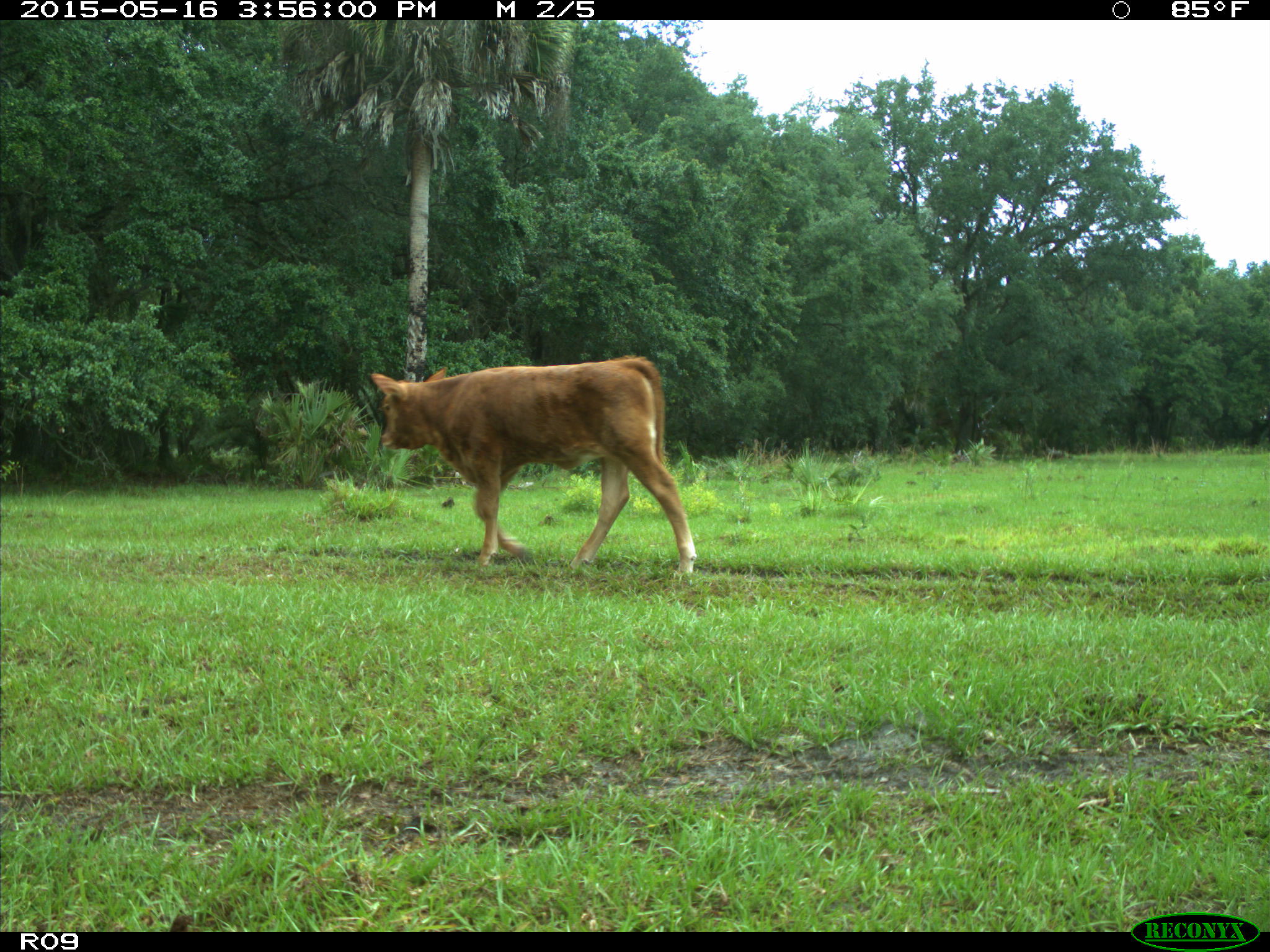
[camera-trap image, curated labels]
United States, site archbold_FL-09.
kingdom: Animalia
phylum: Chordata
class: Mammalia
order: Artiodactyla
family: Bovidae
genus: Bos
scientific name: Bos taurus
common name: domestic cow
Bos taurus (domestic cow).